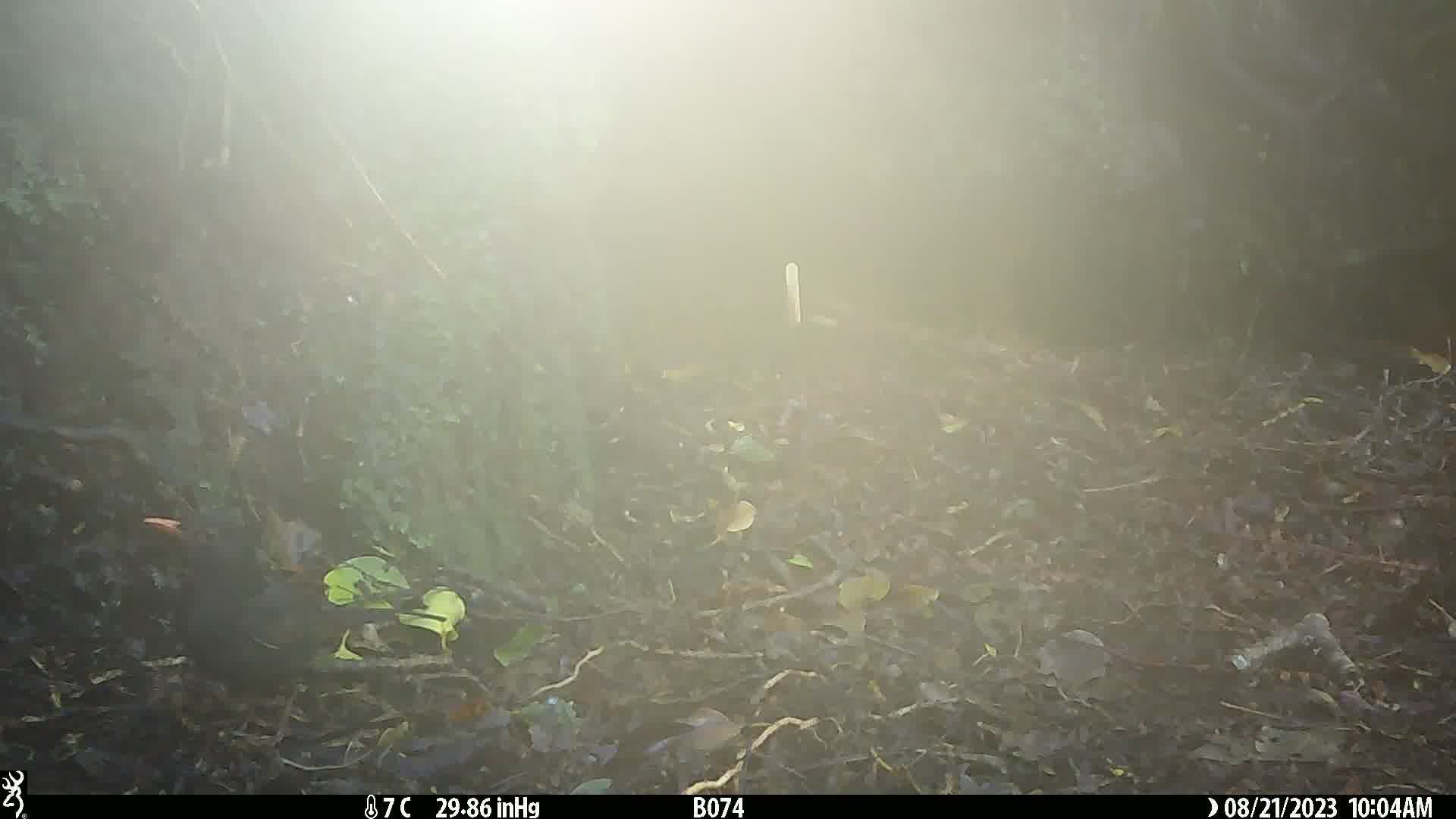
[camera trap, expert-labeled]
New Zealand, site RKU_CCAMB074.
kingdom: Animalia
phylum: Chordata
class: Aves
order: Passeriformes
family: Turdidae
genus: Turdus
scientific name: Turdus merula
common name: eurasian blackbird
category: blackbird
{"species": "blackbird (eurasian blackbird) (Turdus merula)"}